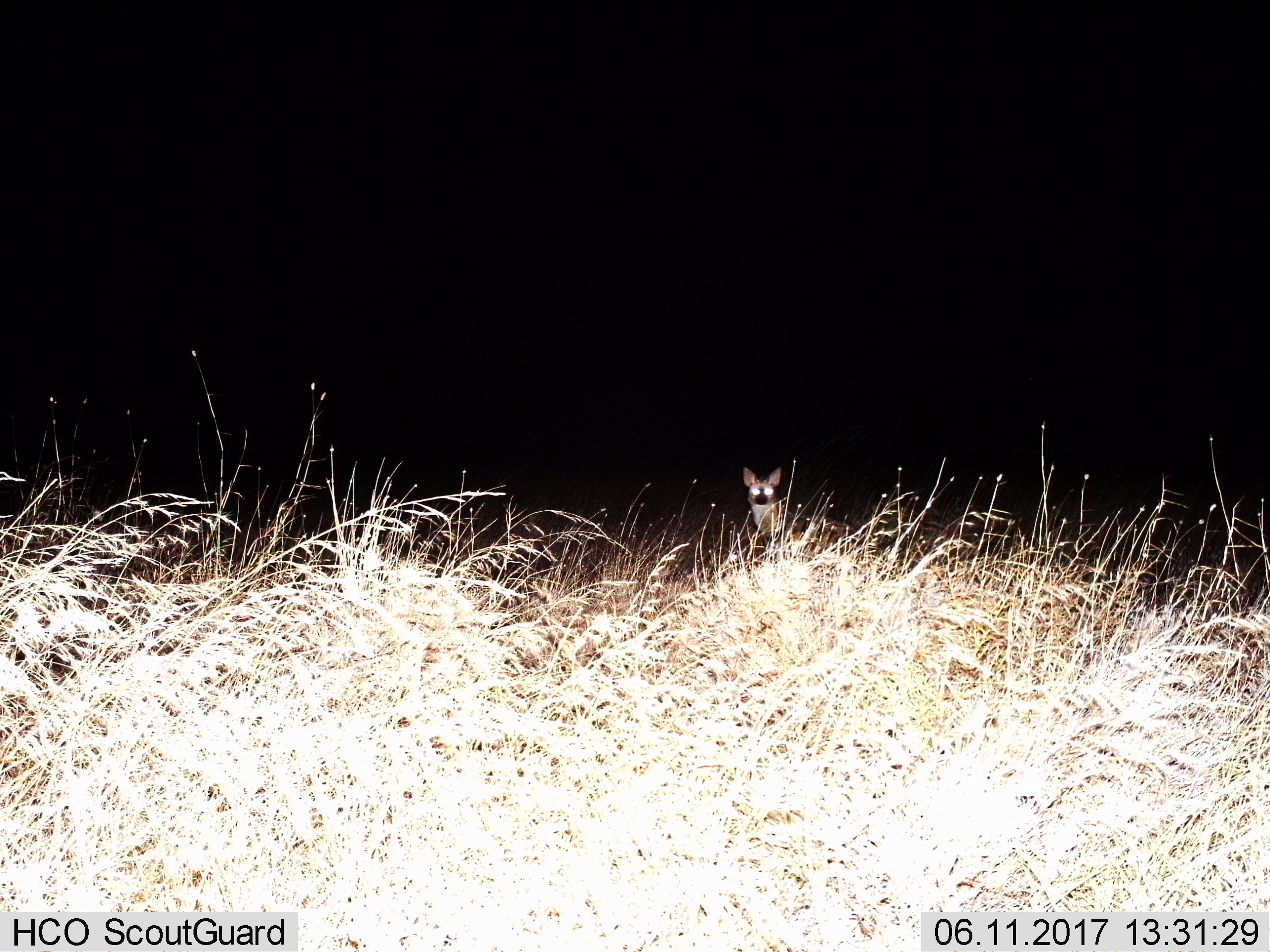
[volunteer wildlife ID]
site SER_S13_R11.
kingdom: Animalia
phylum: Chordata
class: Mammalia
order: Carnivora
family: Hyaenidae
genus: Proteles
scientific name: Proteles cristatus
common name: aardwolf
Aardwolf (Proteles cristatus), count 1. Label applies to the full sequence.